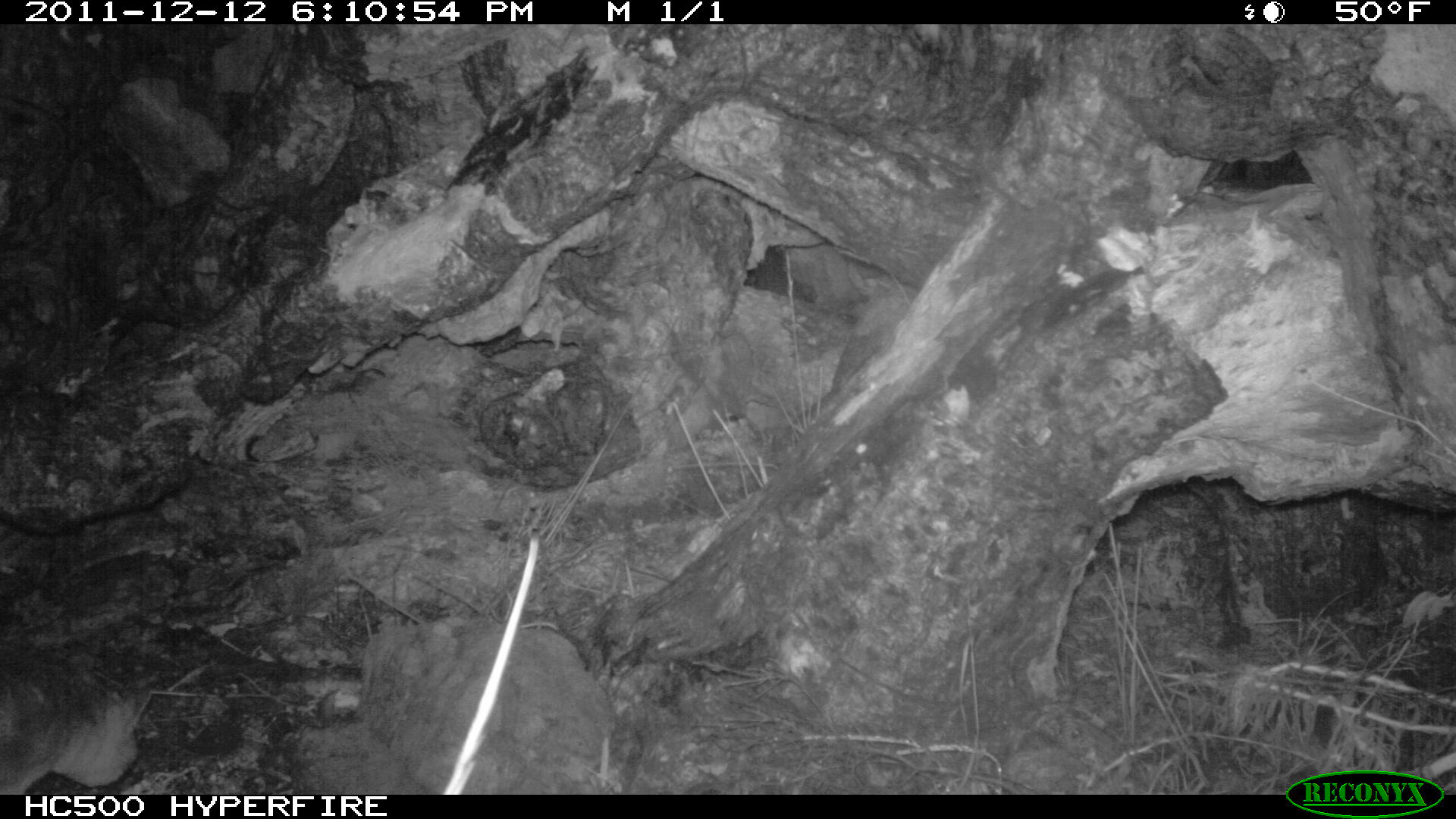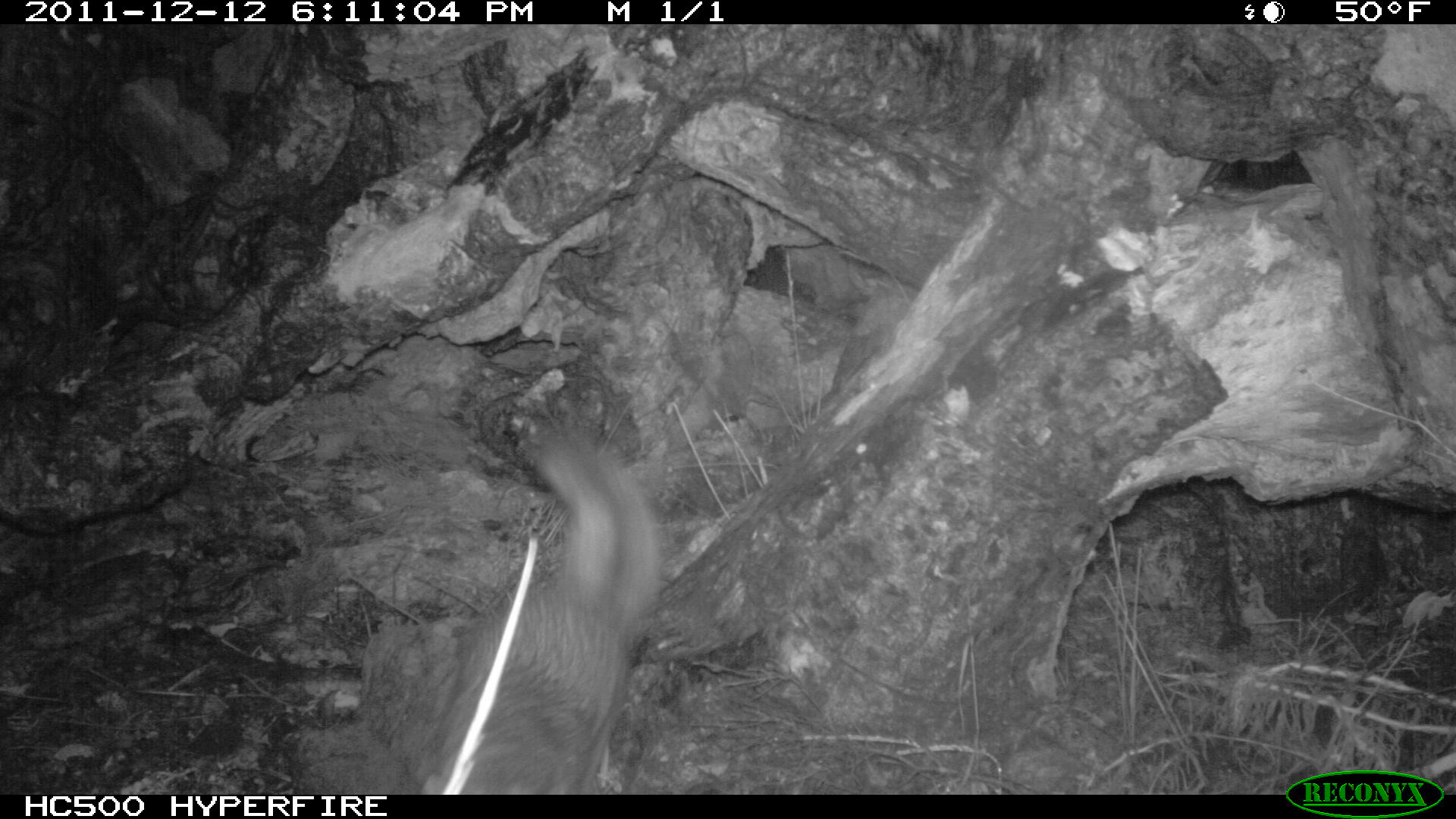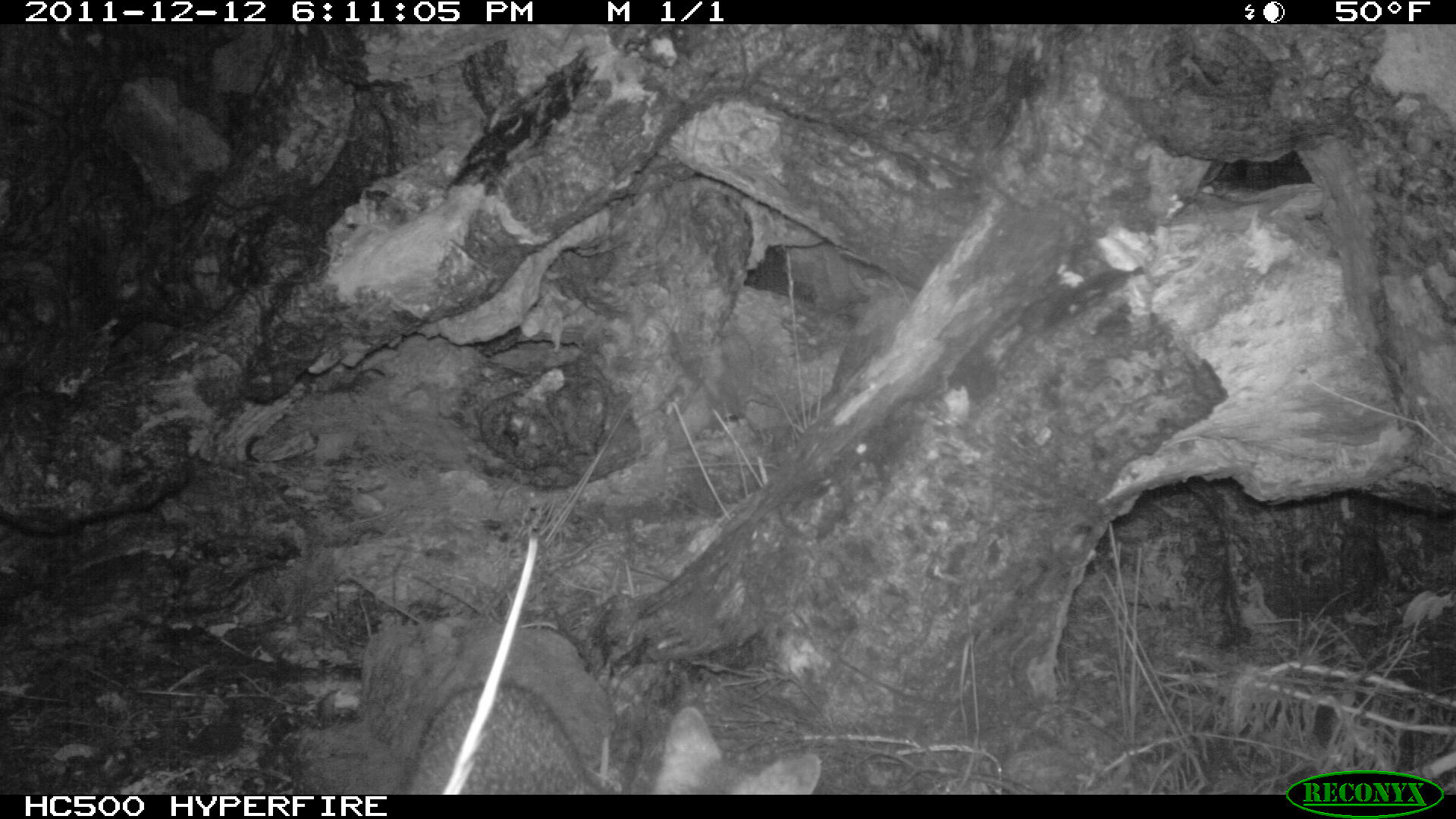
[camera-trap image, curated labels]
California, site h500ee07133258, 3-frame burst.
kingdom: Animalia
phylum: Chordata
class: Mammalia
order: Carnivora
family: Canidae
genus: Urocyon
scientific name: Urocyon littoralis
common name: island fox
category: fox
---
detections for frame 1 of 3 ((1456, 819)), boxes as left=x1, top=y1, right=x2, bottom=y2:
fox: left=0, top=675, right=152, bottom=794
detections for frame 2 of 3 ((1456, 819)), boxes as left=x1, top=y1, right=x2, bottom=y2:
fox: left=419, top=426, right=660, bottom=795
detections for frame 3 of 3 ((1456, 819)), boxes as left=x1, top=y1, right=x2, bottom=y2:
fox: left=407, top=685, right=821, bottom=794